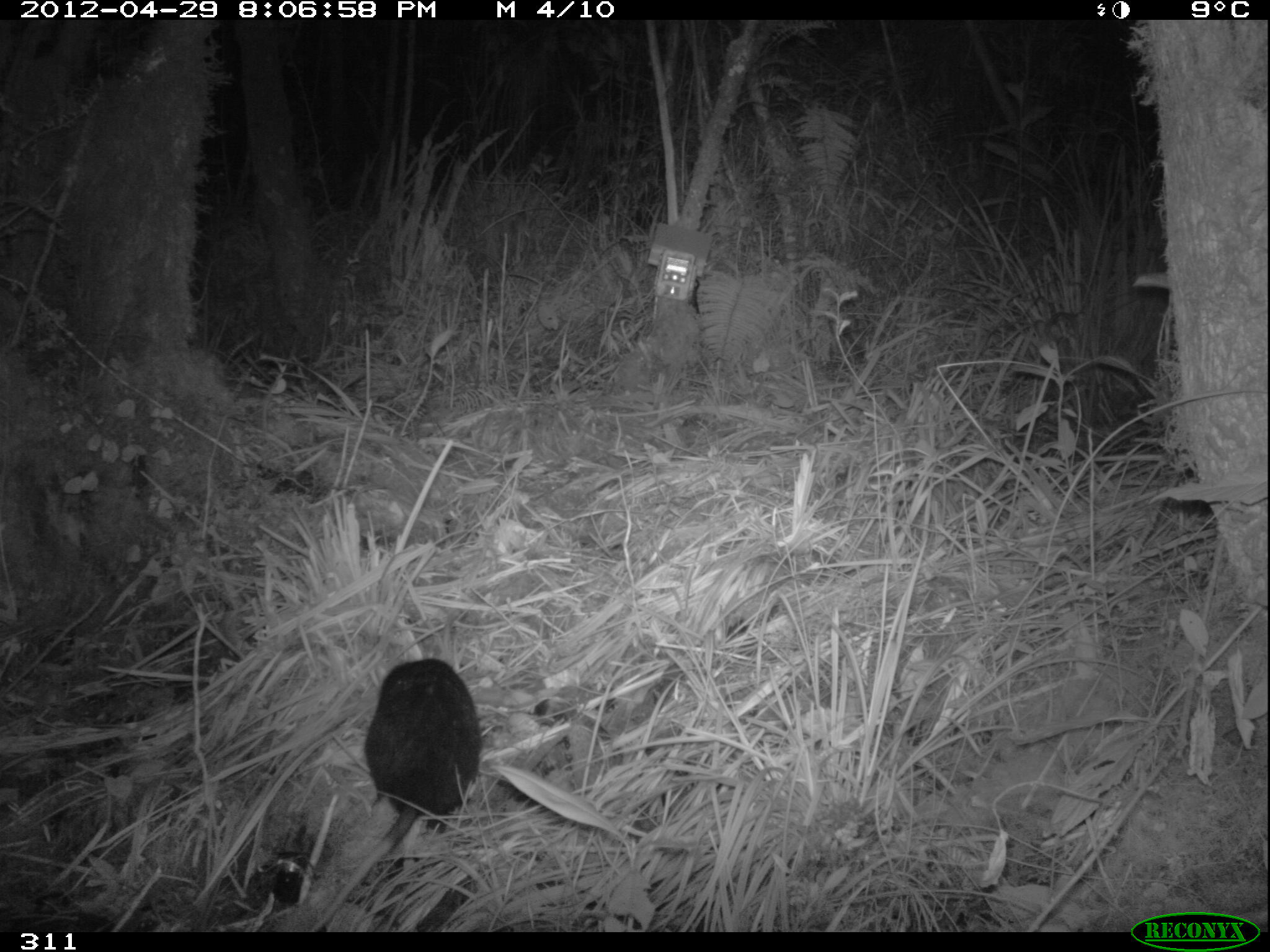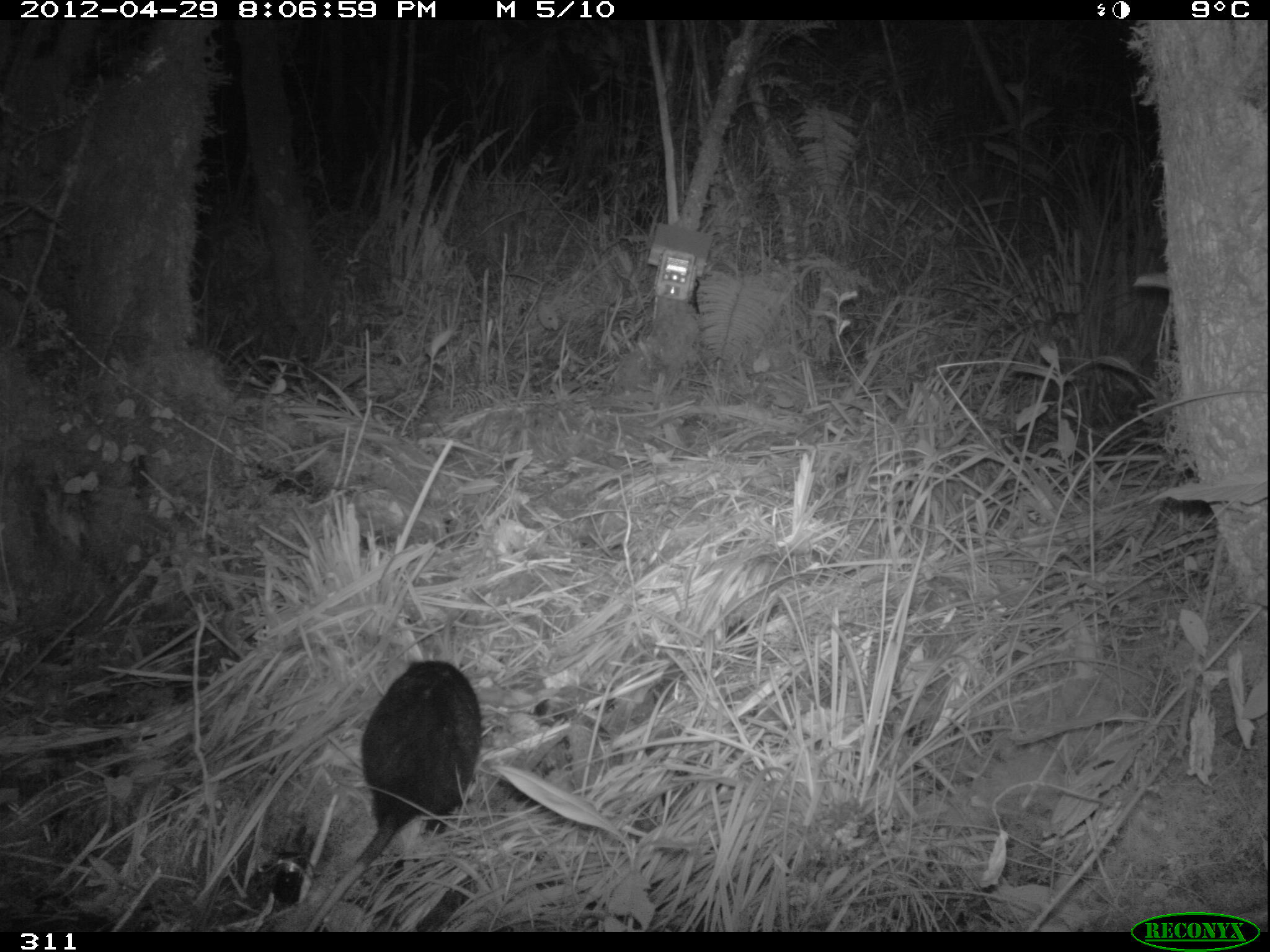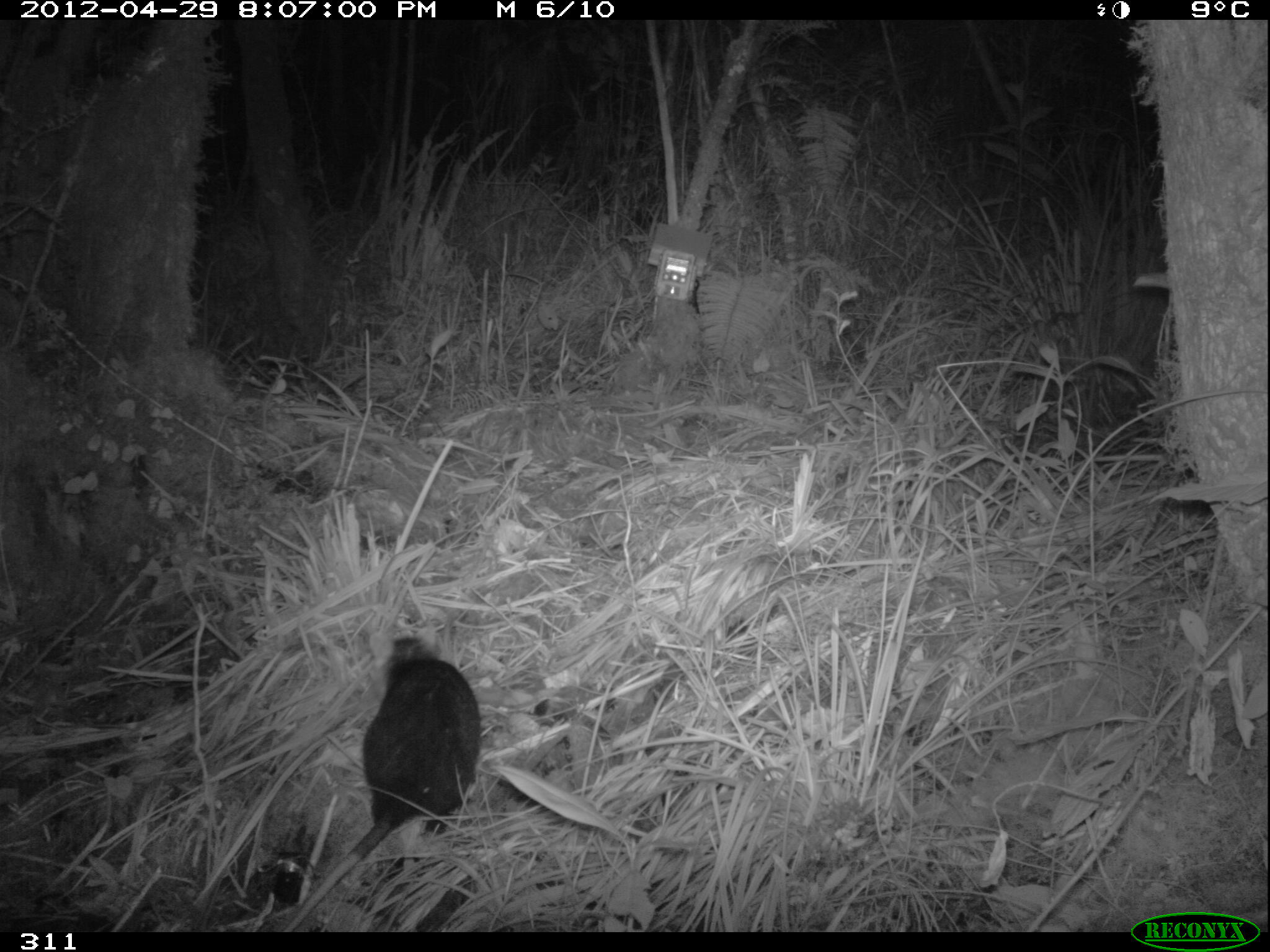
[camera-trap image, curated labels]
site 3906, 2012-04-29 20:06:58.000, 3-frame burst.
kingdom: Animalia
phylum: Chordata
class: Mammalia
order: Didelphimorphia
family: Didelphidae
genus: Didelphis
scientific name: Didelphis pernigra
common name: andean white-eared opossum